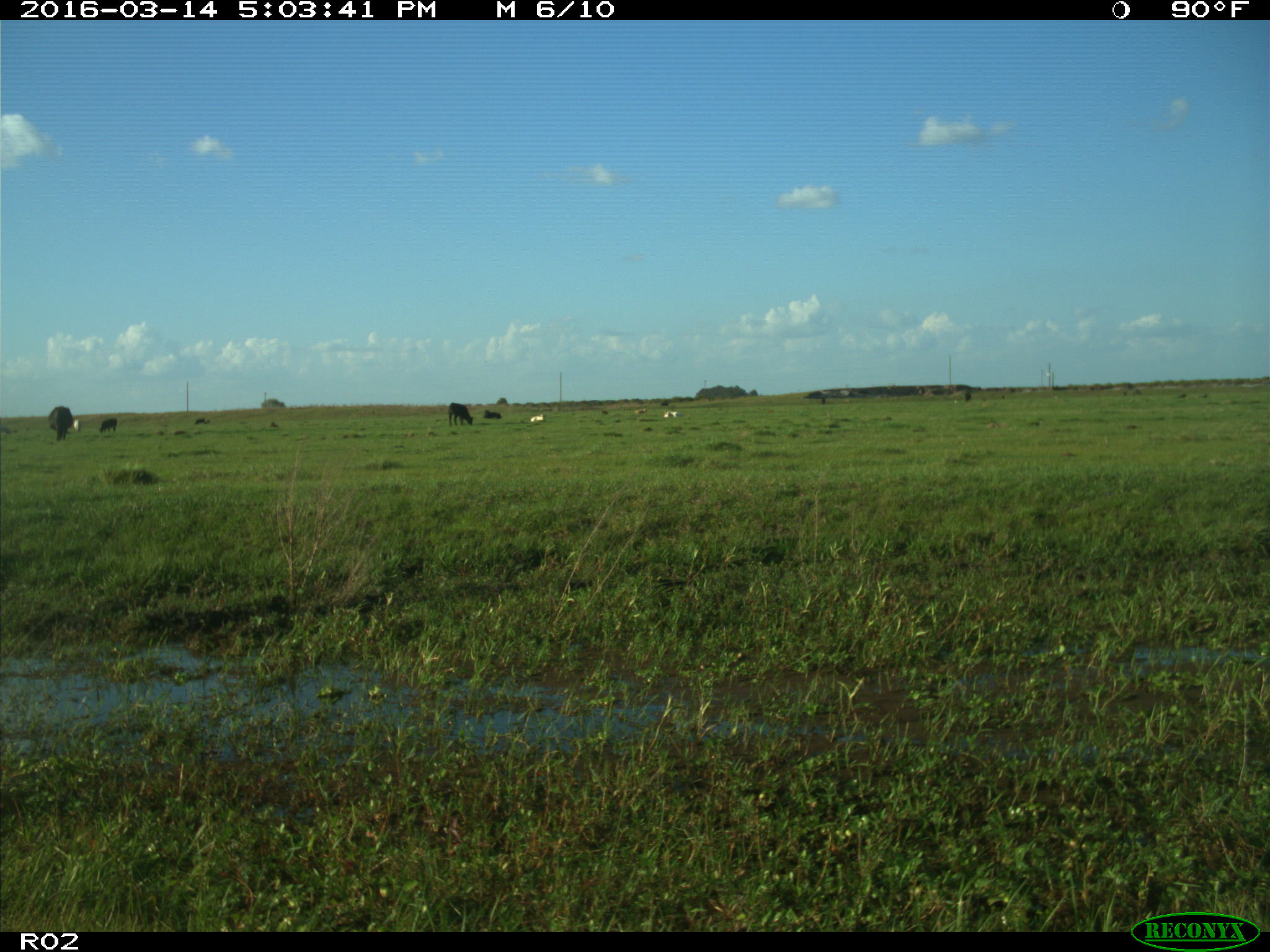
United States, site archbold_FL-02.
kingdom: Animalia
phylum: Chordata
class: Mammalia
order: Artiodactyla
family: Bovidae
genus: Bos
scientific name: Bos taurus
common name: domestic cow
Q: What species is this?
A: Bos taurus (domestic cow).